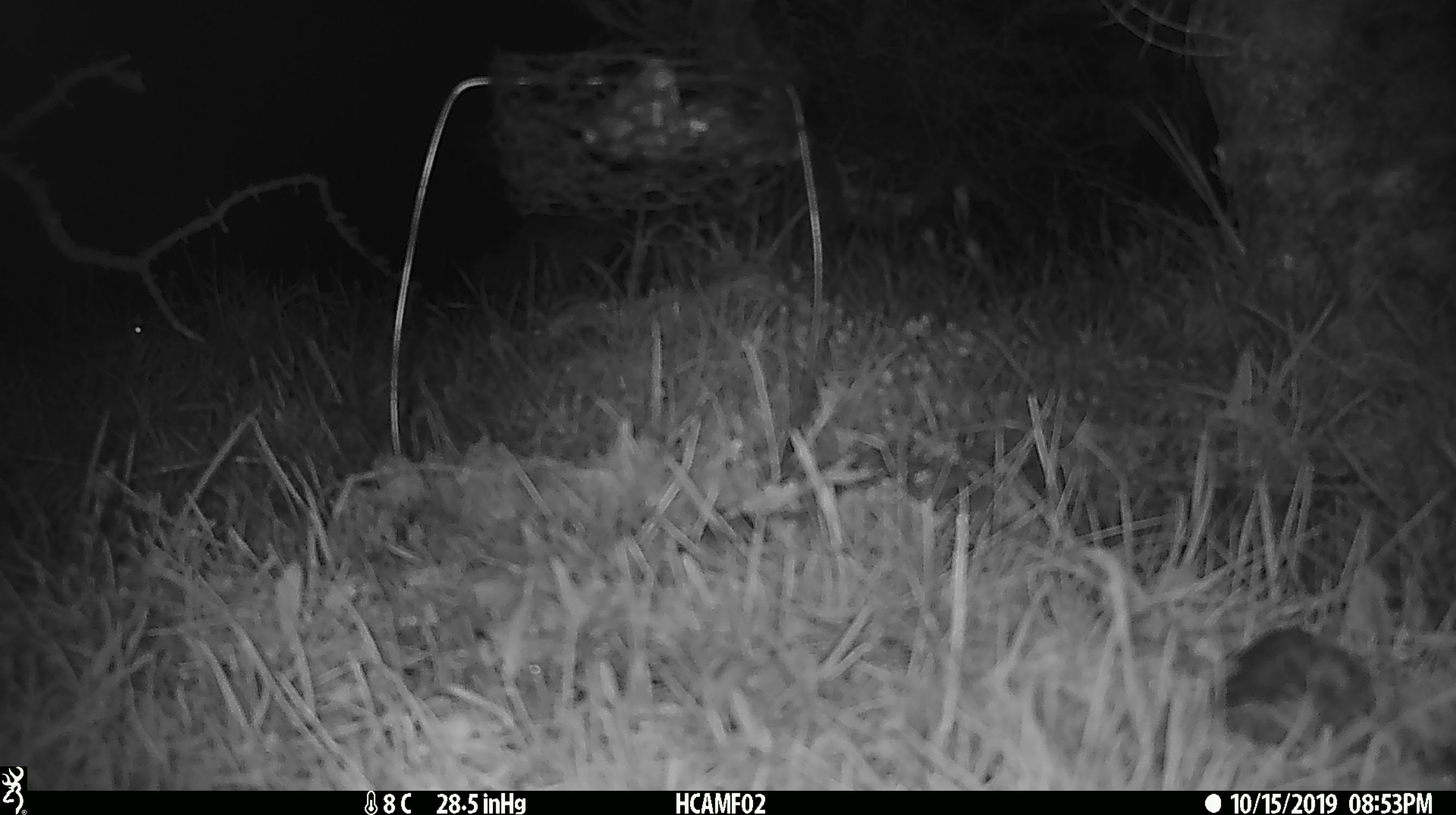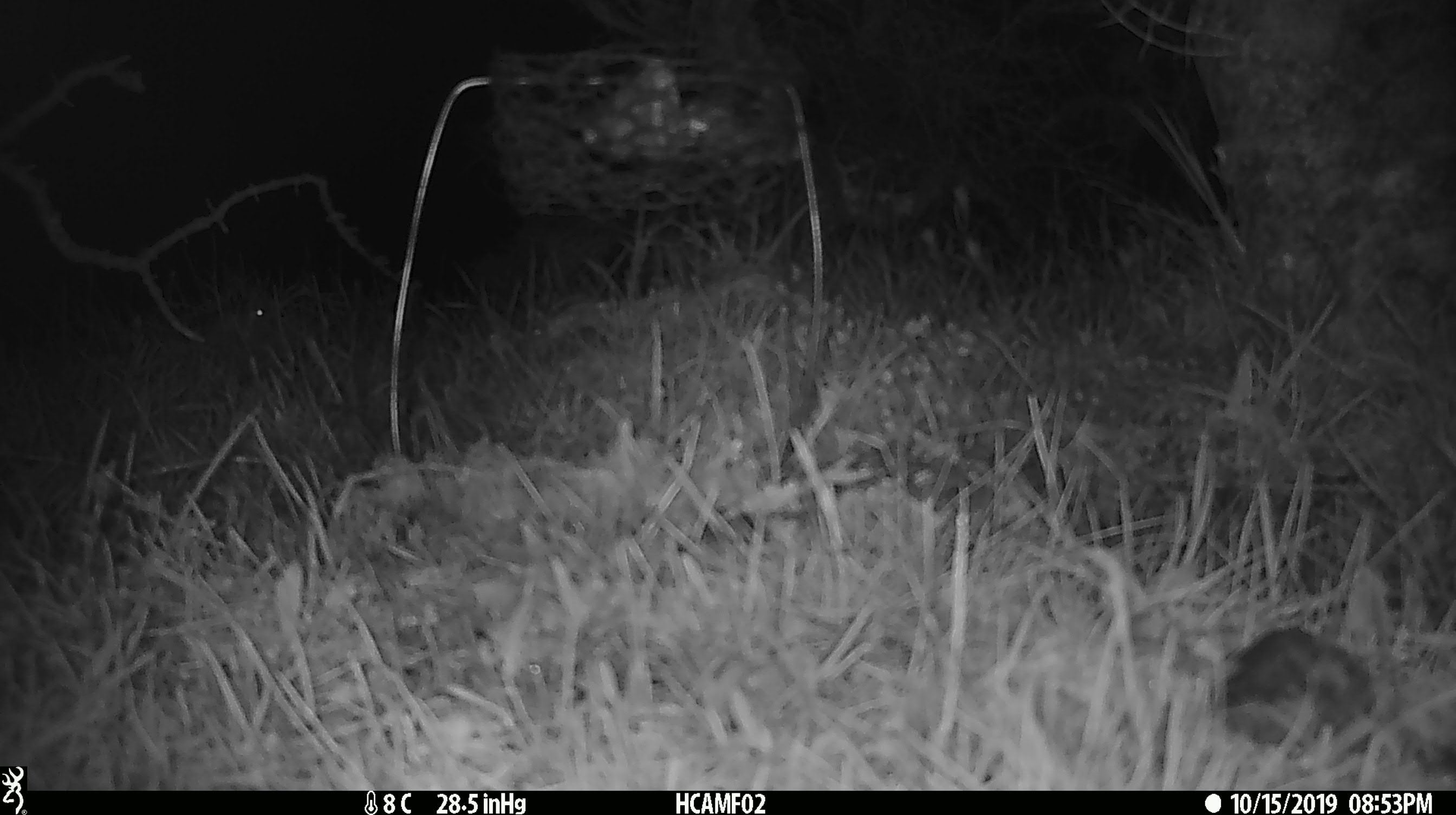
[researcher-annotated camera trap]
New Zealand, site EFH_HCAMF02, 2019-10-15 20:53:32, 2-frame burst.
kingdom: Animalia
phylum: Chordata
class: Mammalia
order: Rodentia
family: Muridae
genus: Mus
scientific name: Mus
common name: mouse